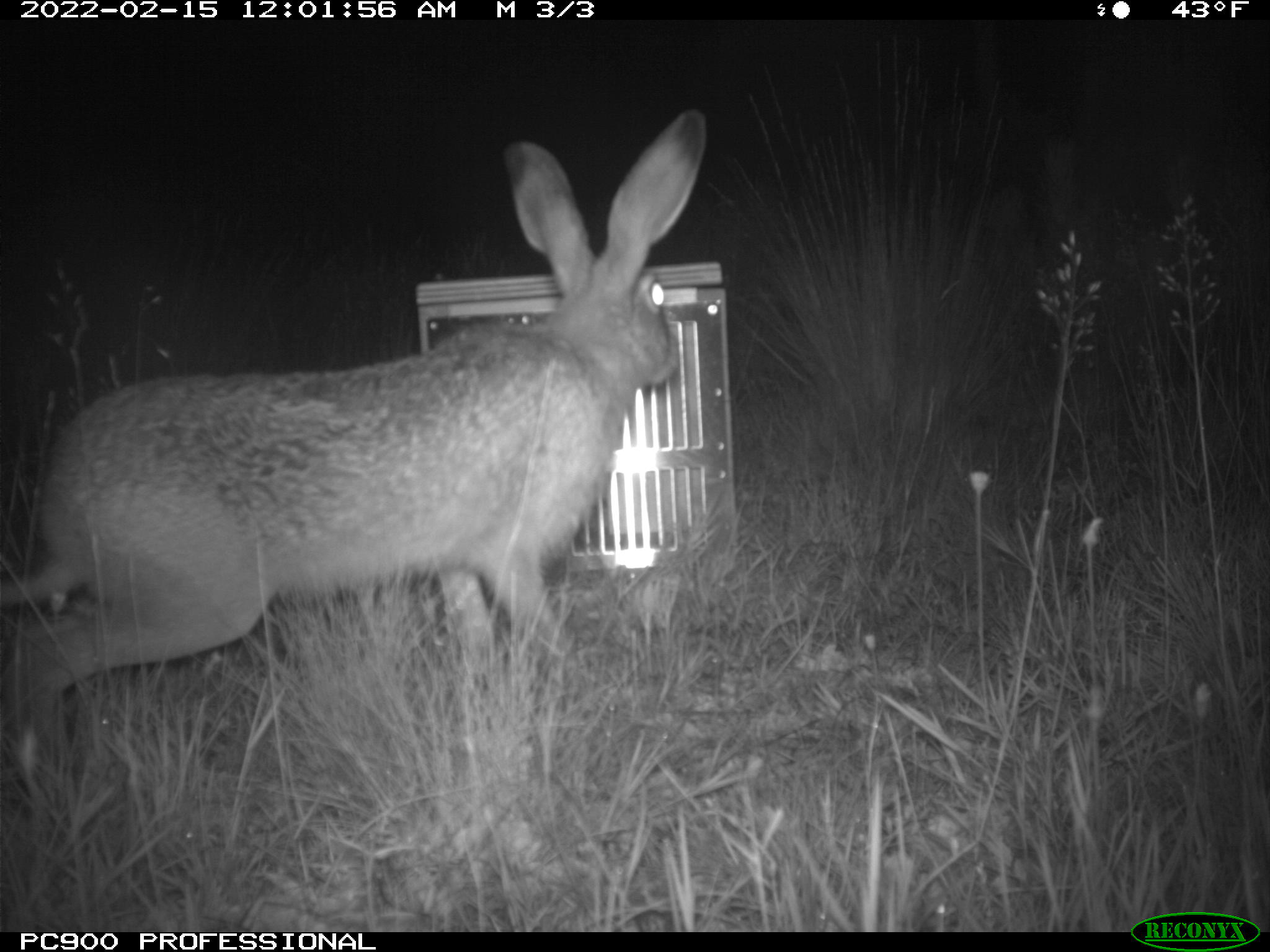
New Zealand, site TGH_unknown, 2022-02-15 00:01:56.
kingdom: Animalia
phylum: Chordata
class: Mammalia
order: Lagomorpha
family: Leporidae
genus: Lepus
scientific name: Lepus europaeus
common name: brown hare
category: hare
Hare (brown hare) (Lepus europaeus).